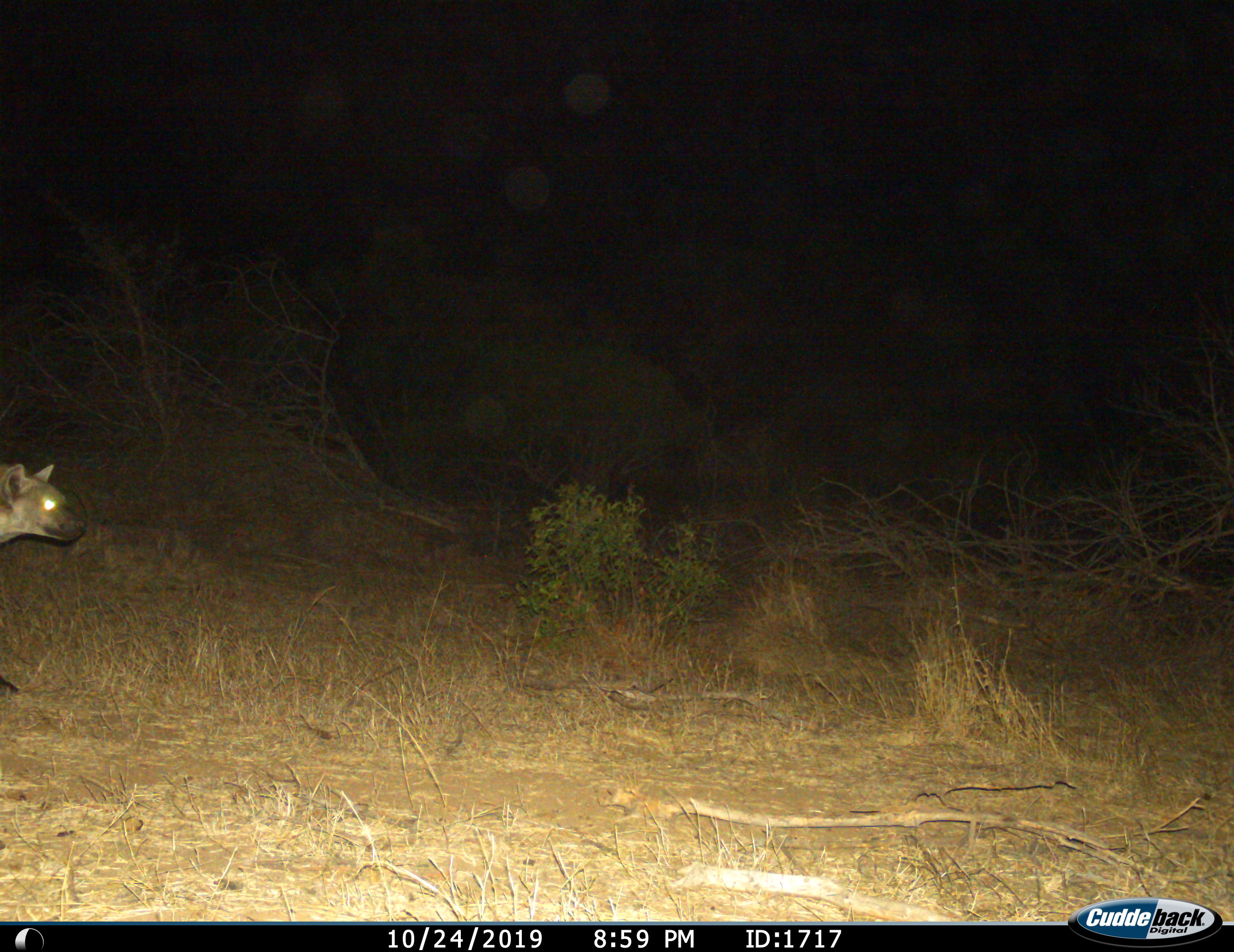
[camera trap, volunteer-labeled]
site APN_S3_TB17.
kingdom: Animalia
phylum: Chordata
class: Mammalia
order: Carnivora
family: Hyaenidae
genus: Crocuta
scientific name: Crocuta crocuta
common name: spotted hyena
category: hyenaspotted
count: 1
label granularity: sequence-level